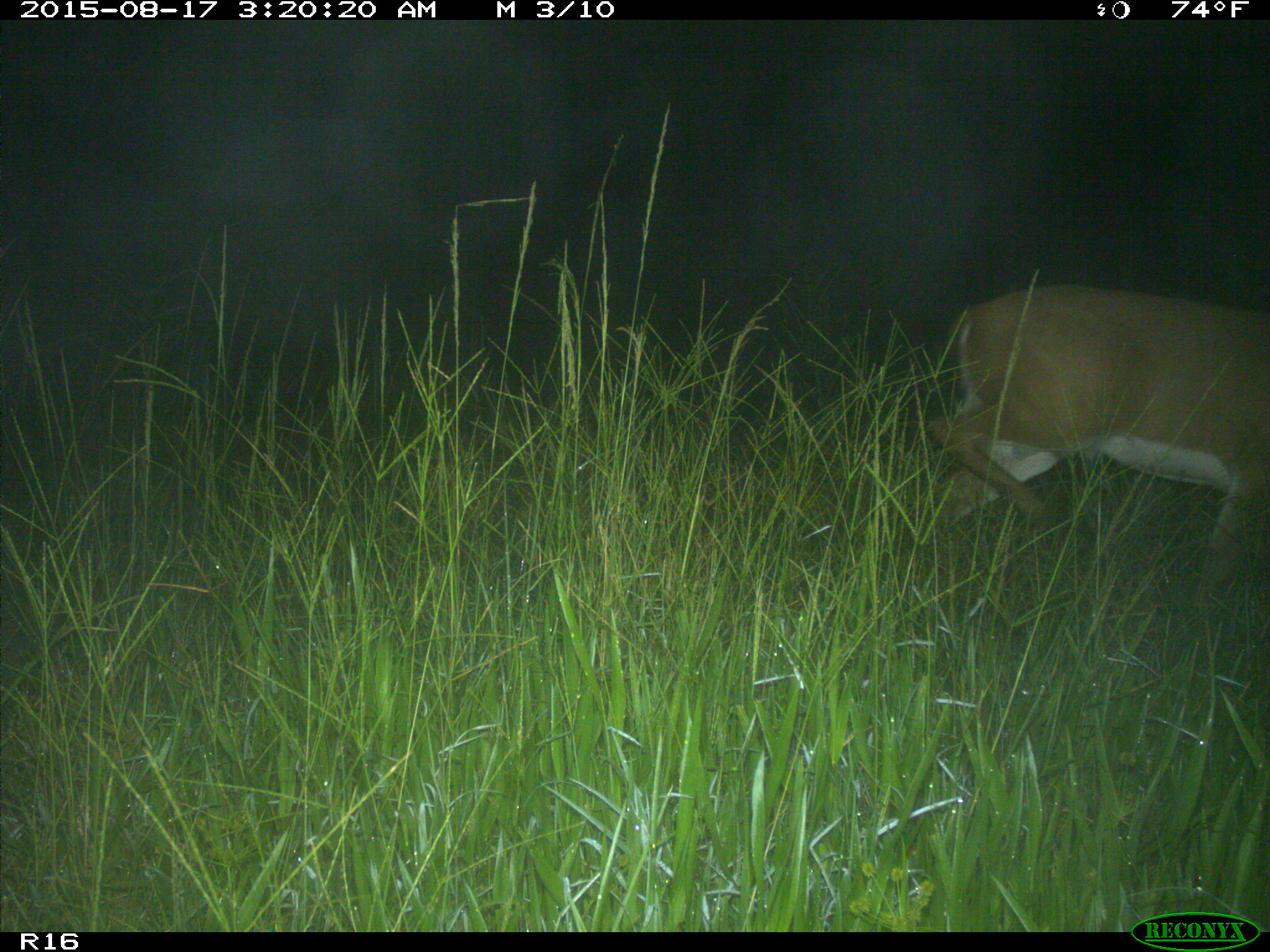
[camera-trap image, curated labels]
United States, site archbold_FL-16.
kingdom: Animalia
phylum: Chordata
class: Mammalia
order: Artiodactyla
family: Cervidae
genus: Odocoileus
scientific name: Odocoileus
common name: deer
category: unidentified deer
Unidentified deer (deer) (Odocoileus).